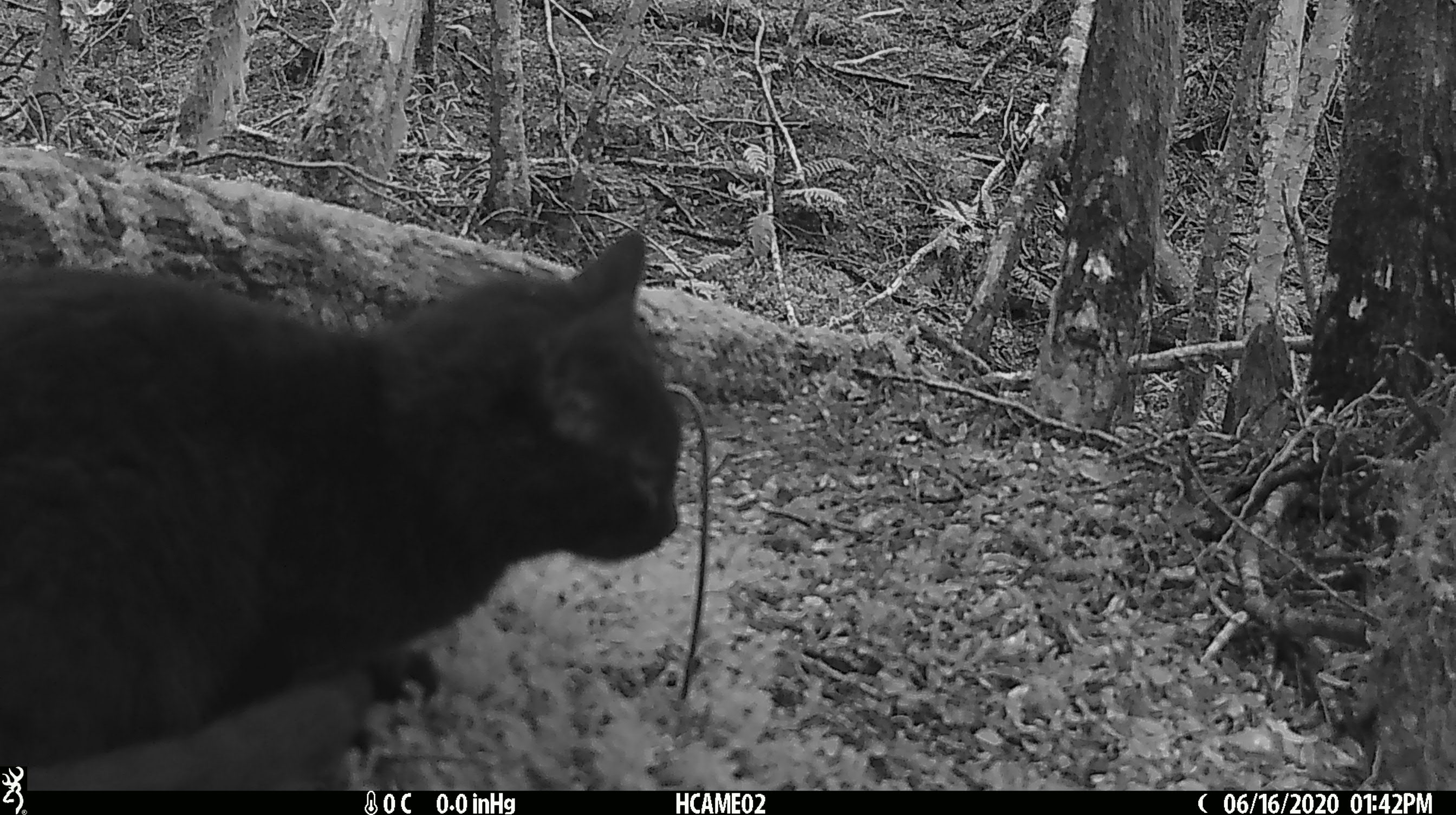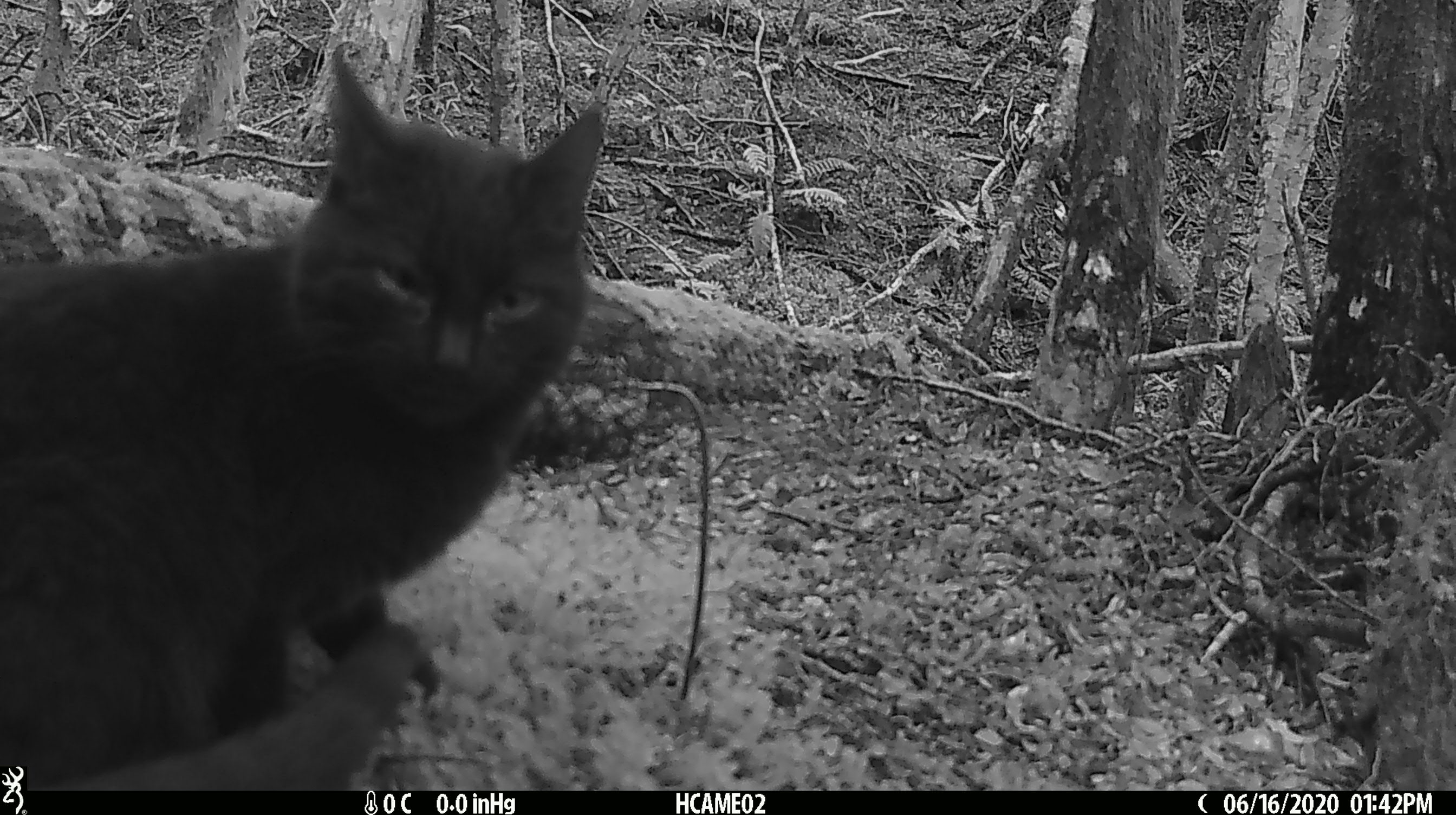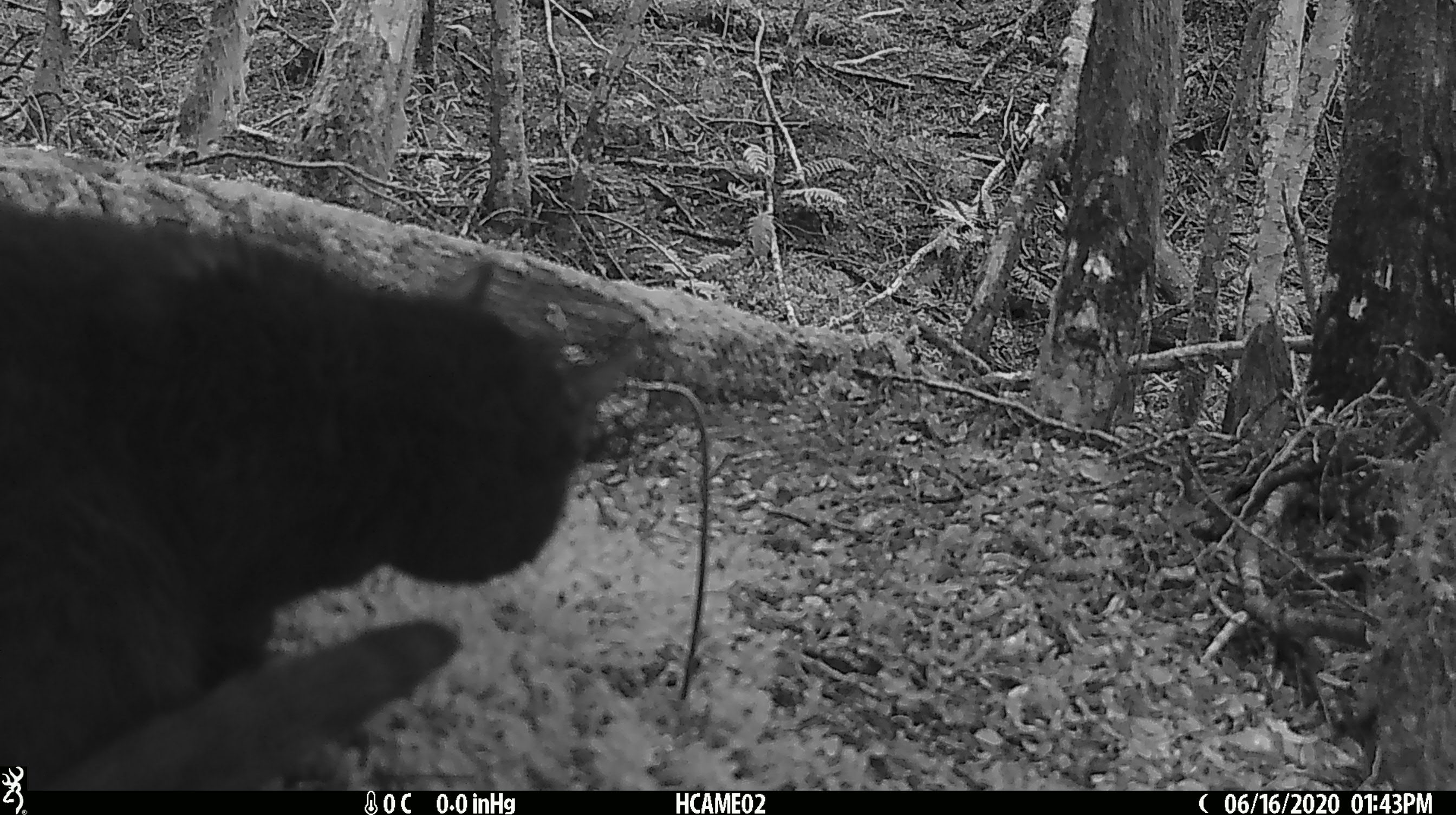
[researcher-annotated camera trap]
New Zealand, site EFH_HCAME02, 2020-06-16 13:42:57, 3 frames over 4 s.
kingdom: Animalia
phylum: Chordata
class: Mammalia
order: Carnivora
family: Felidae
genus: Felis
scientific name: Felis catus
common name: domestic cat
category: cat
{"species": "cat (domestic cat) (Felis catus)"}